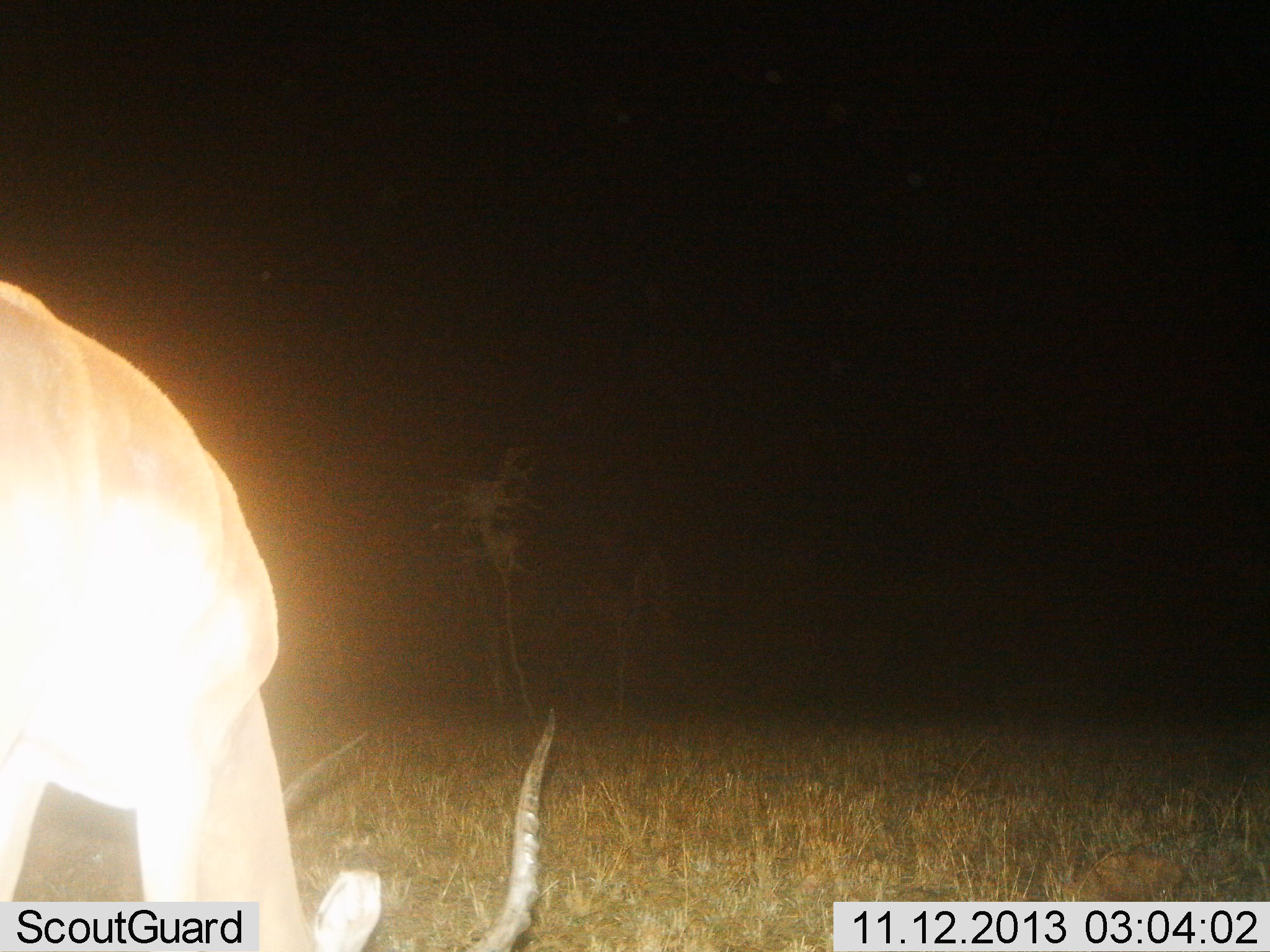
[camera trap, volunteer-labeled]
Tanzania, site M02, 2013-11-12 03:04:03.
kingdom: Animalia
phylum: Chordata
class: Mammalia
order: Artiodactyla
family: Bovidae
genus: Aepyceros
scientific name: Aepyceros melampus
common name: impala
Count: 1.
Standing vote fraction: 0%.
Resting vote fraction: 0%.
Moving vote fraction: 0%.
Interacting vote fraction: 0%.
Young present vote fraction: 0%.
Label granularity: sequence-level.